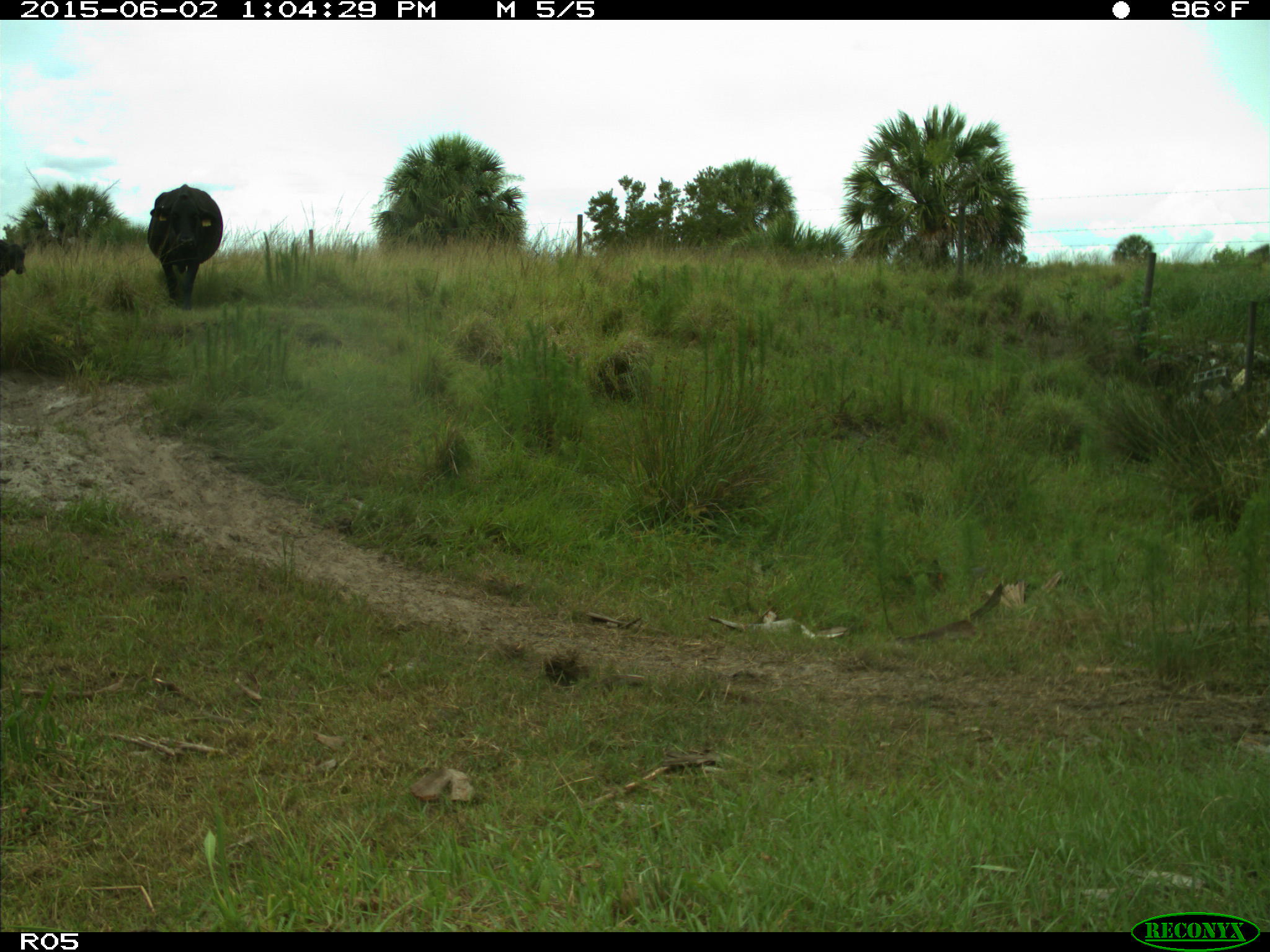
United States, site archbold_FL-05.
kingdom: Animalia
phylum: Chordata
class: Mammalia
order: Artiodactyla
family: Bovidae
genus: Bos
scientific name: Bos taurus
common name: domestic cow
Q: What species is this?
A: Bos taurus (domestic cow).